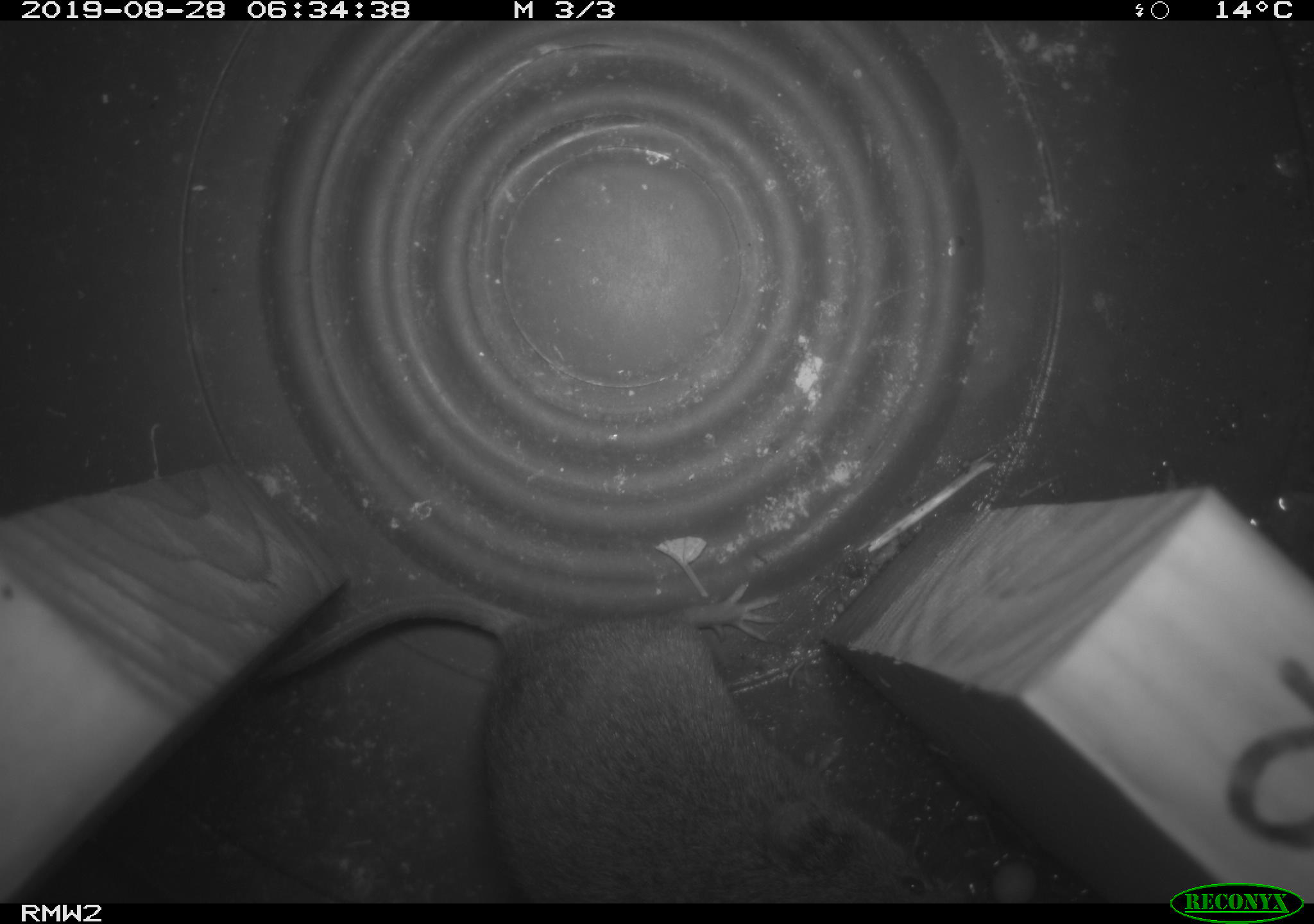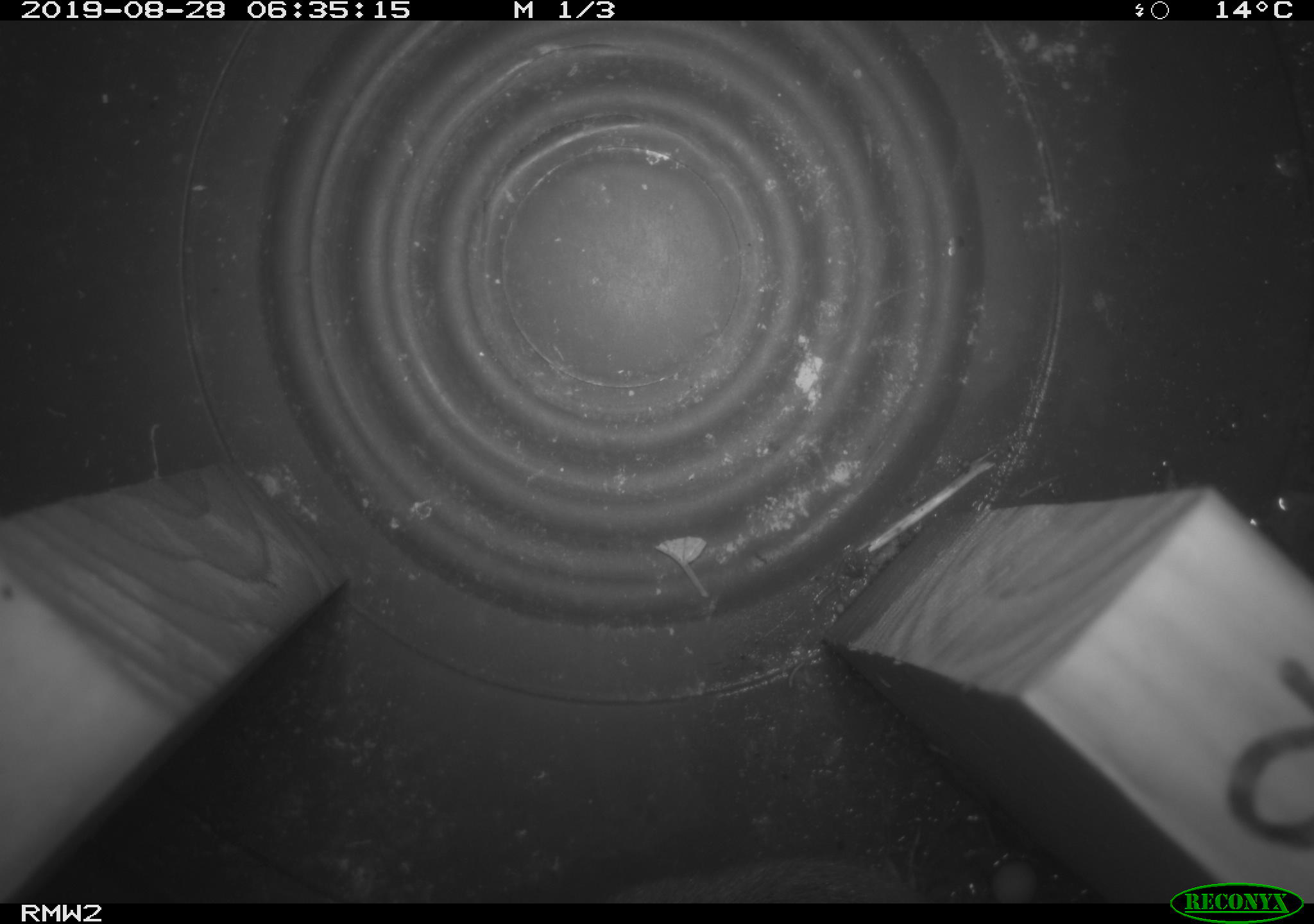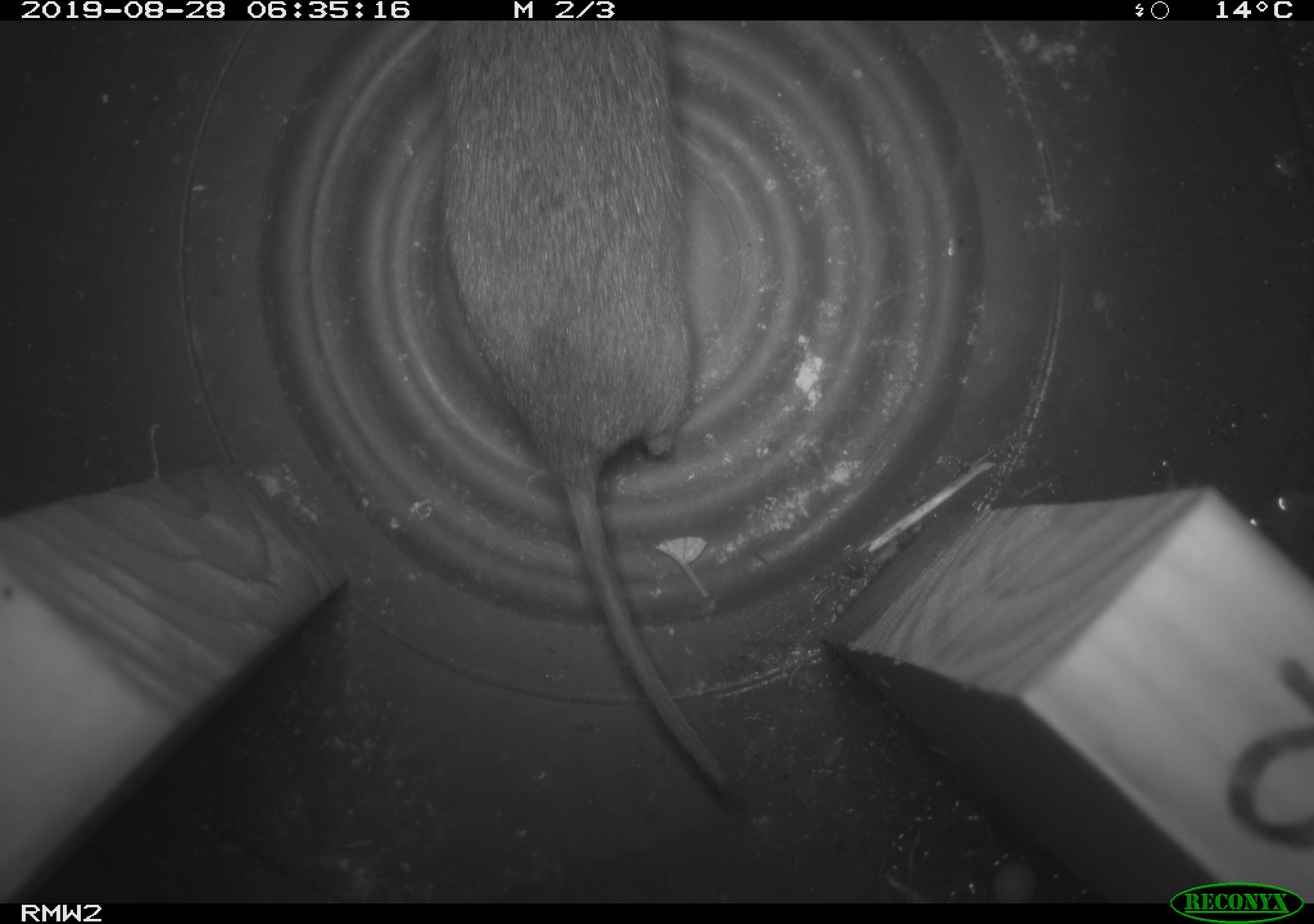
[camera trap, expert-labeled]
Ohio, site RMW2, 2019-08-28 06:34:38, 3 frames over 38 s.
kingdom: Animalia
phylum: Chordata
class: Mammalia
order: Rodentia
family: Cricetidae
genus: Microtus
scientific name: Microtus pennsylvanicus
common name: meadow vole